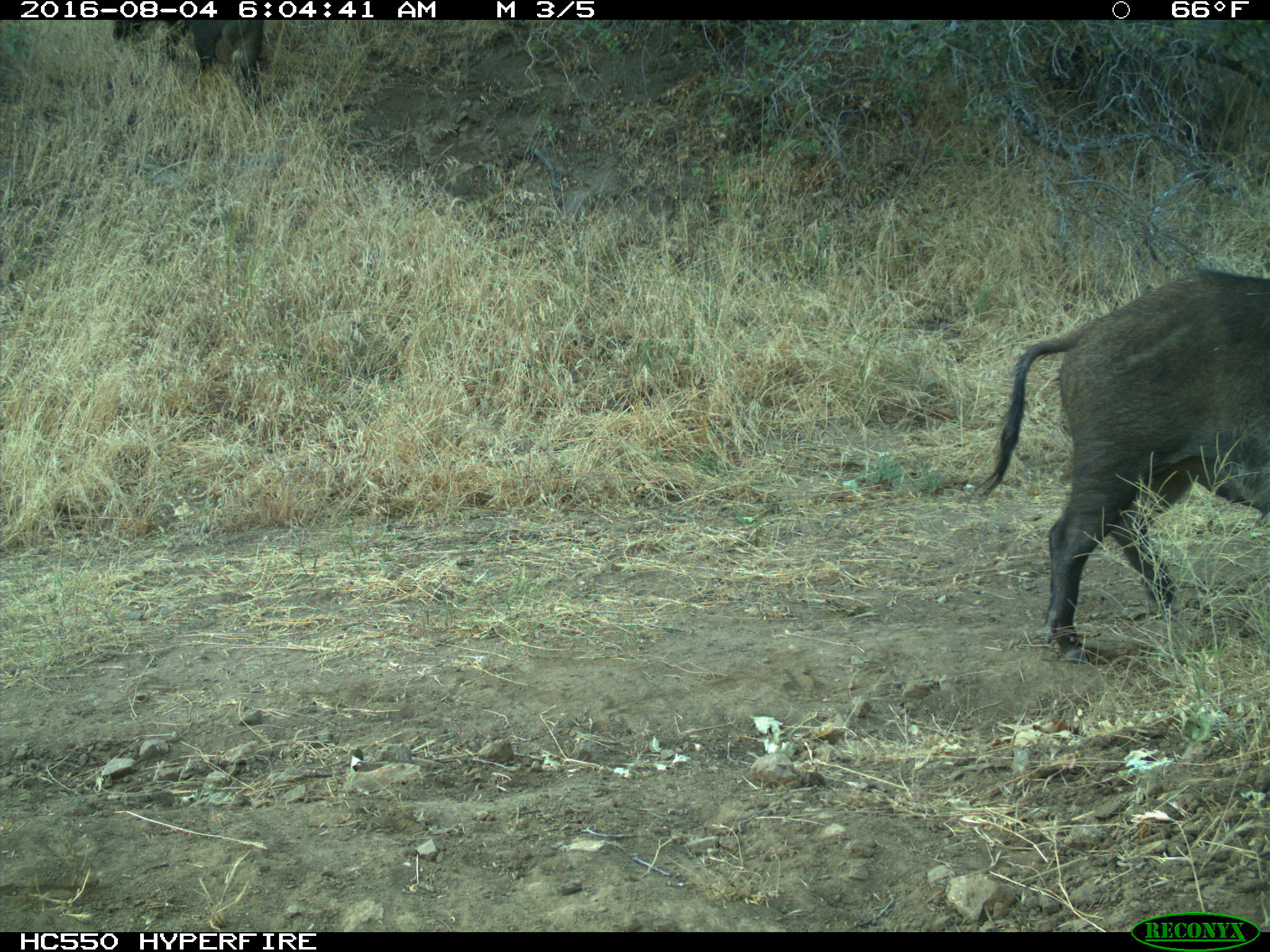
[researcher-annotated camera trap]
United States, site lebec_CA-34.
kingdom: Animalia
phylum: Chordata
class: Mammalia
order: Artiodactyla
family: Suidae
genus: Sus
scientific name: Sus scrofa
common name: wild boar